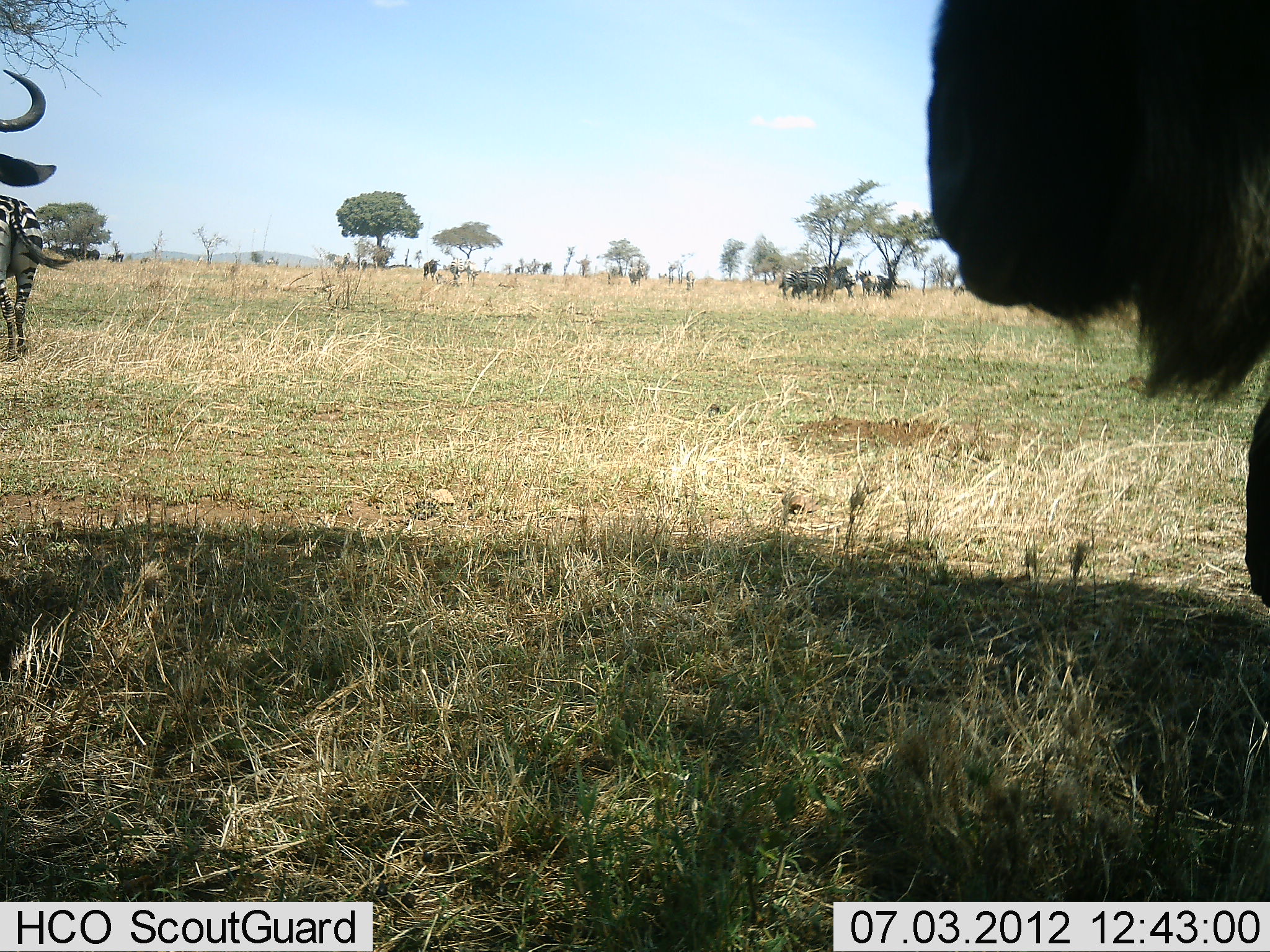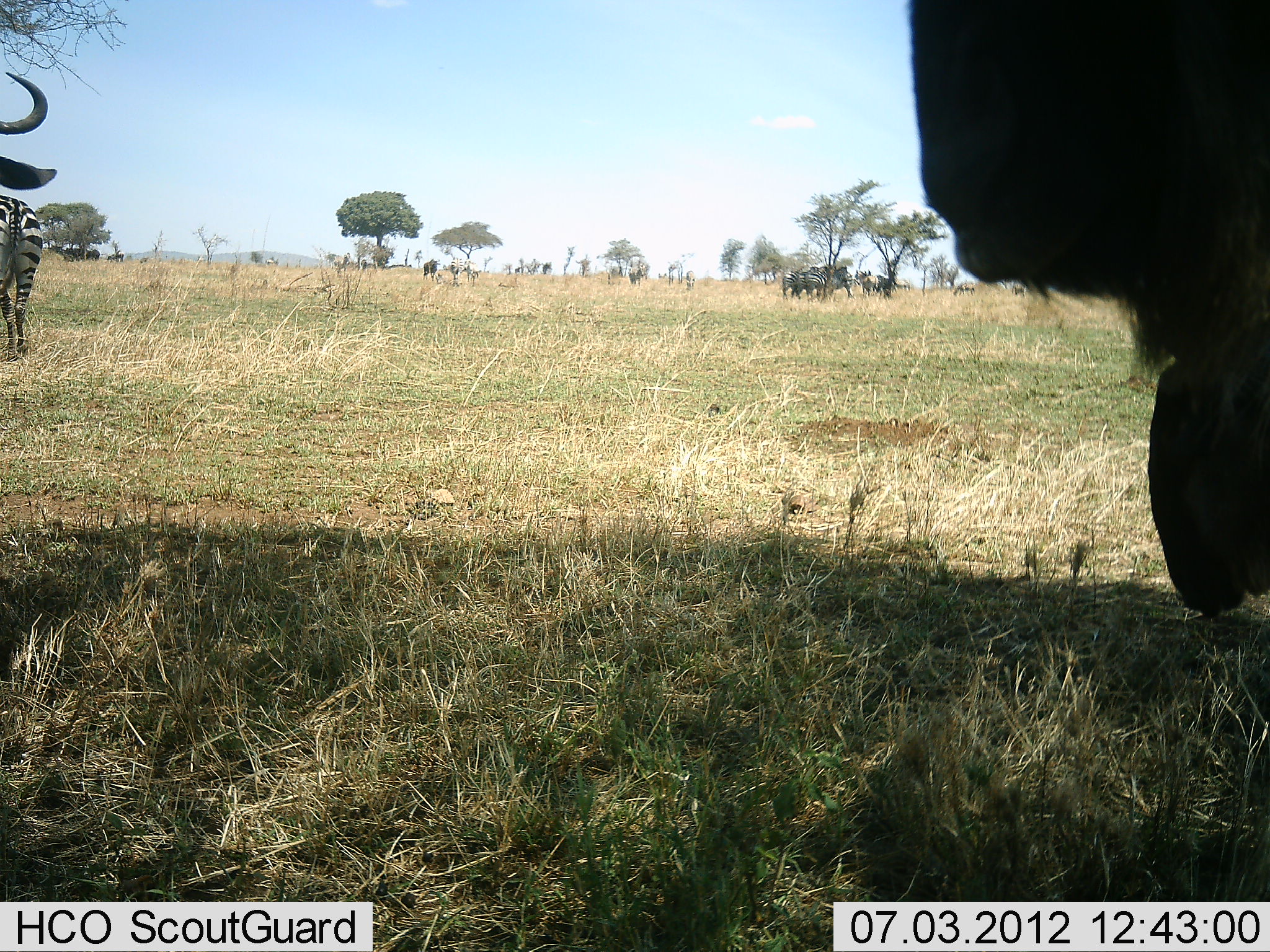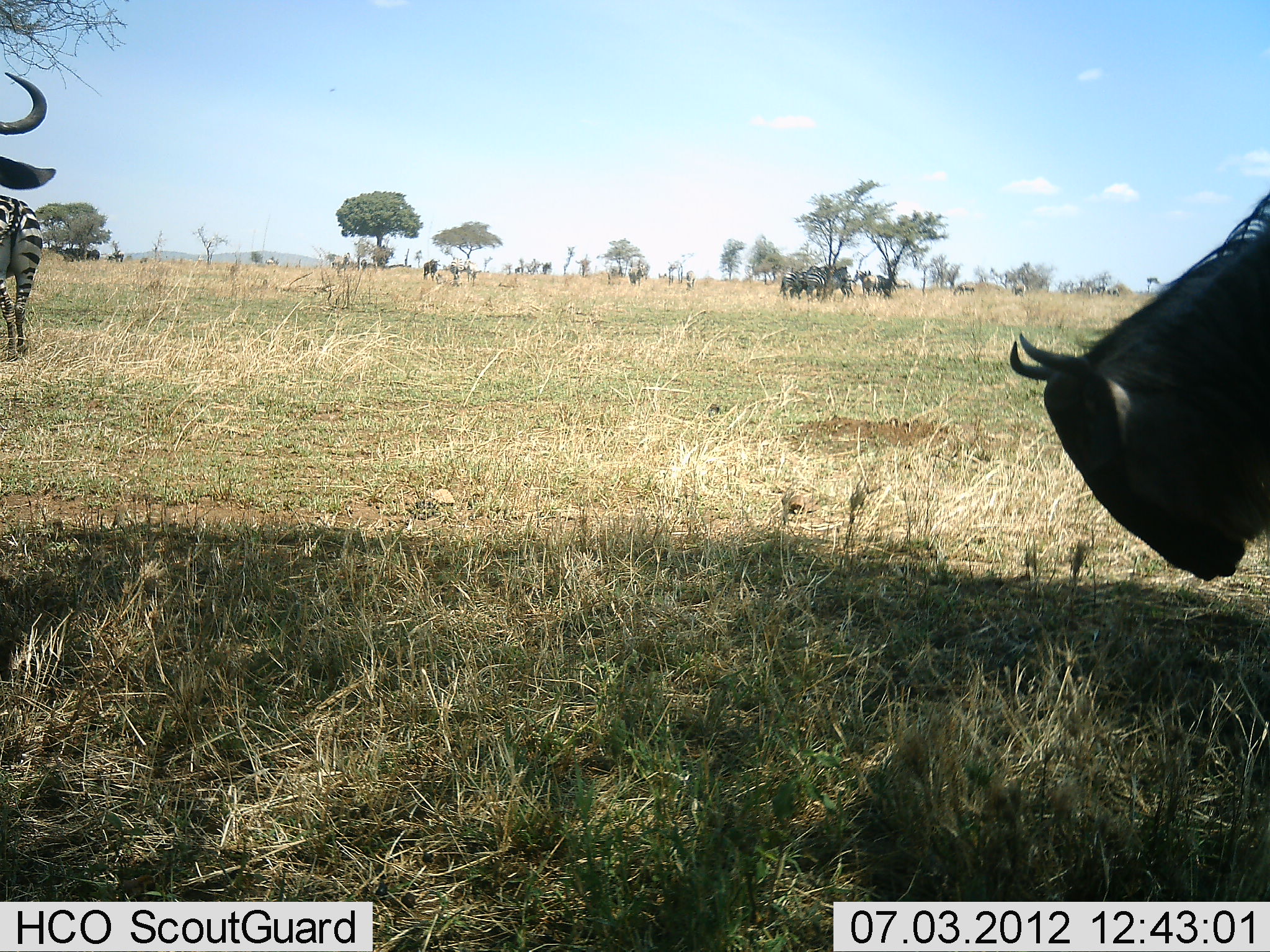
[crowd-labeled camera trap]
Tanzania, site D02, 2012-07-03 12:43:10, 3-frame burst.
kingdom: Animalia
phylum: Chordata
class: Mammalia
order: Artiodactyla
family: Bovidae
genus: Connochaetes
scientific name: Connochaetes taurinus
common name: blue wildebeest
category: wildebeest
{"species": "wildebeest (blue wildebeest) (Connochaetes taurinus)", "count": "4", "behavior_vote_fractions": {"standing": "83%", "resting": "0%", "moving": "0%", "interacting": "0%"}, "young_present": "0%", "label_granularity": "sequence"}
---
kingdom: Animalia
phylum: Chordata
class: Mammalia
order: Perissodactyla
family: Equidae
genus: Equus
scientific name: Equus quagga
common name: plains zebra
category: zebra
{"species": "zebra (plains zebra) (Equus quagga)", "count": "1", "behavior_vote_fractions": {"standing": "100%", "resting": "0%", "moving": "0%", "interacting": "0%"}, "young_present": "0%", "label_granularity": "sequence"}